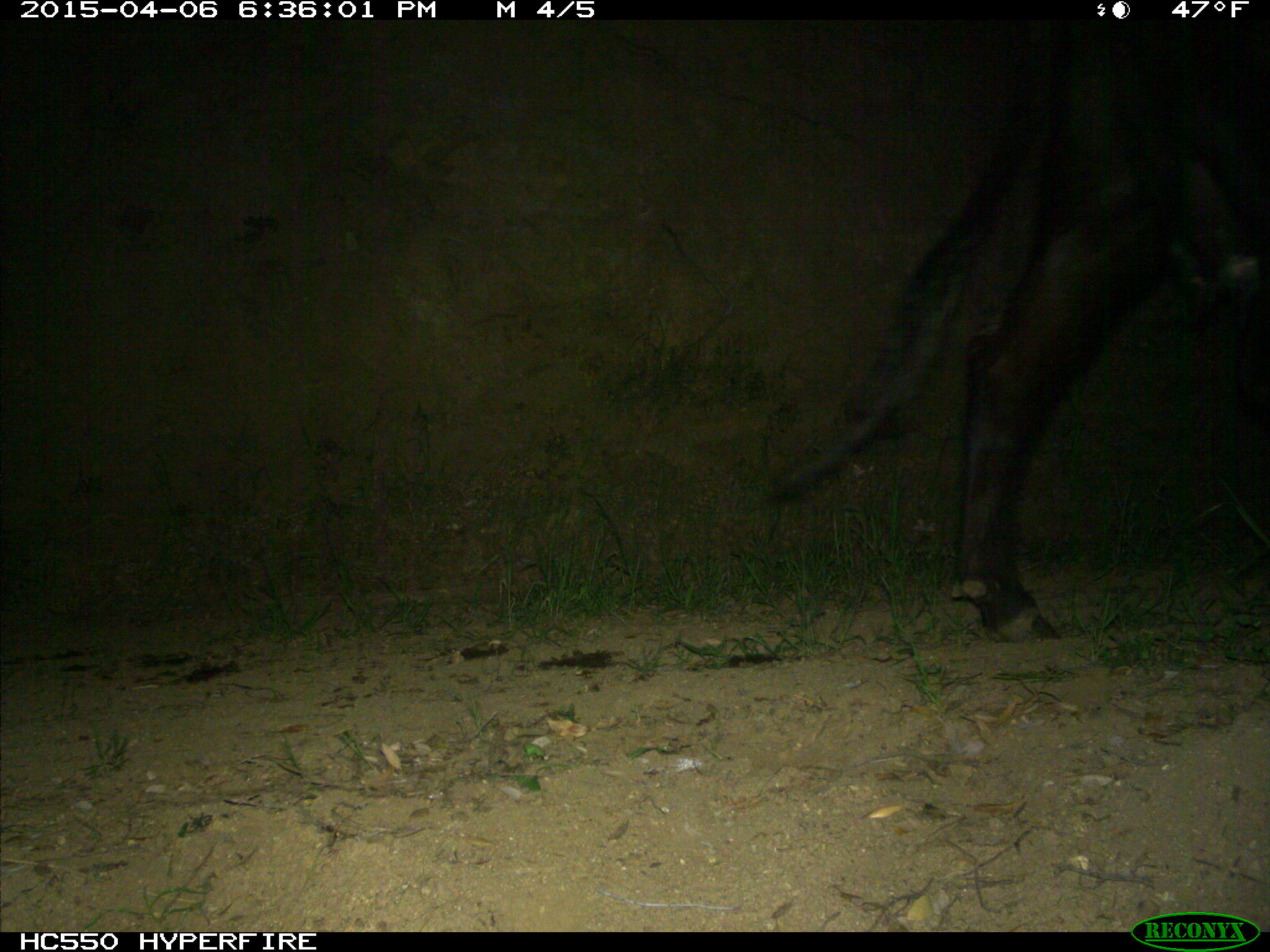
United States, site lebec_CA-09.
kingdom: Animalia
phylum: Chordata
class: Mammalia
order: Artiodactyla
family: Bovidae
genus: Bos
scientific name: Bos taurus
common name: domestic cow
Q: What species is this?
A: Bos taurus (domestic cow).